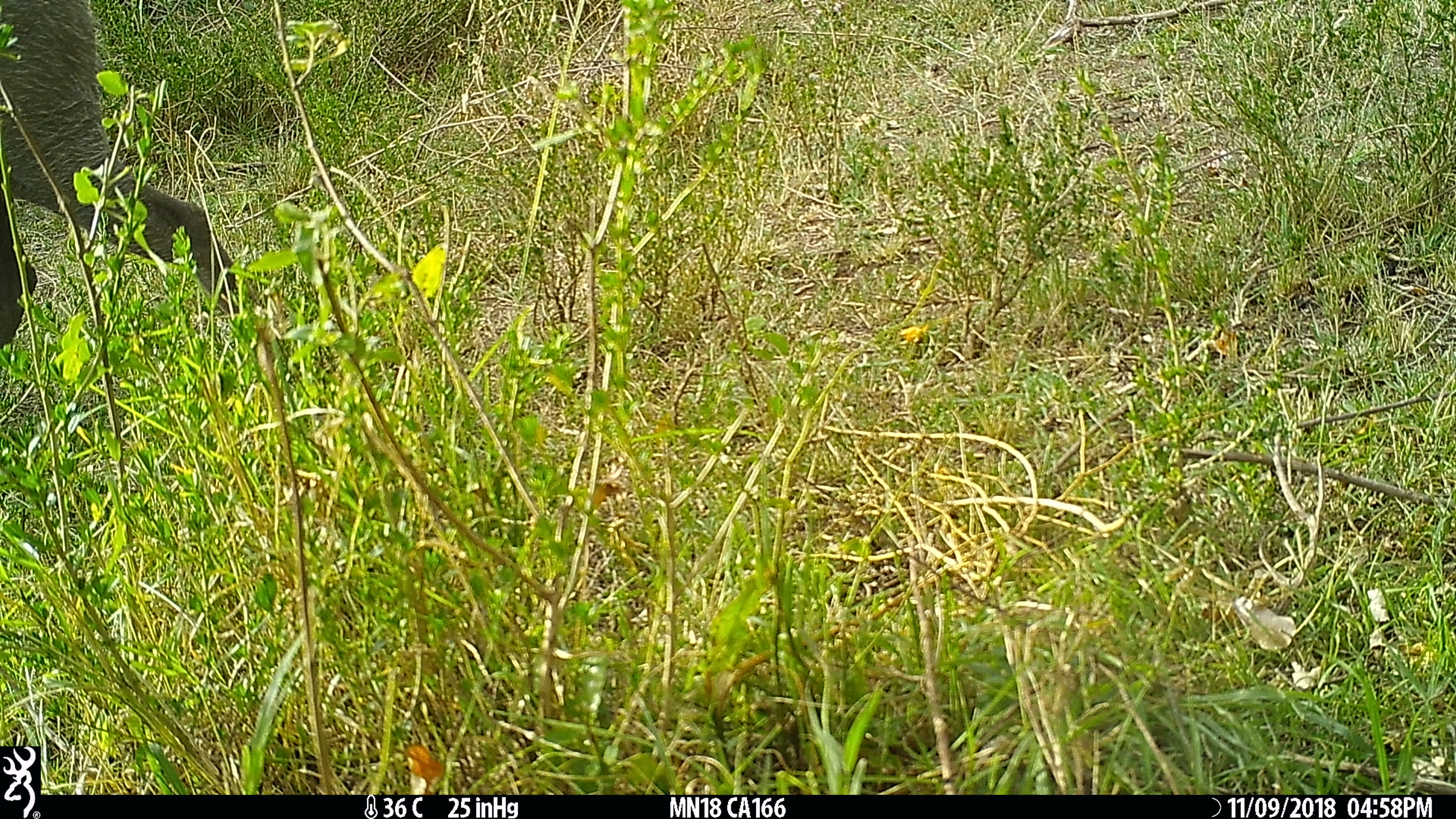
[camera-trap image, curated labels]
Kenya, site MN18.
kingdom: Animalia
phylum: Chordata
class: Mammalia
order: Artiodactyla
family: Suidae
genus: Phacochoerus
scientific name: Phacochoerus africanus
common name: common warthog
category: warthog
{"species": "warthog (common warthog) (Phacochoerus africanus)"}